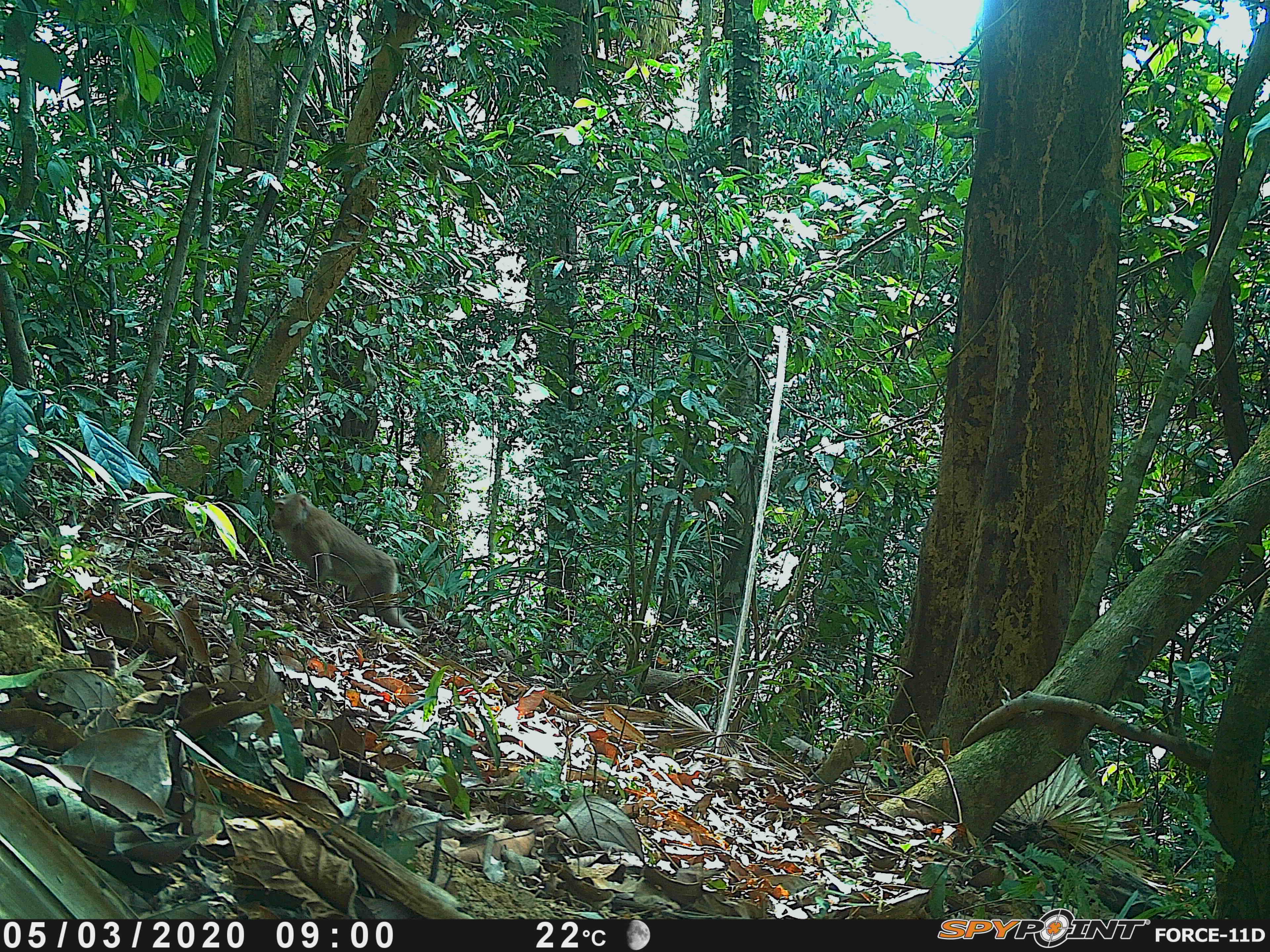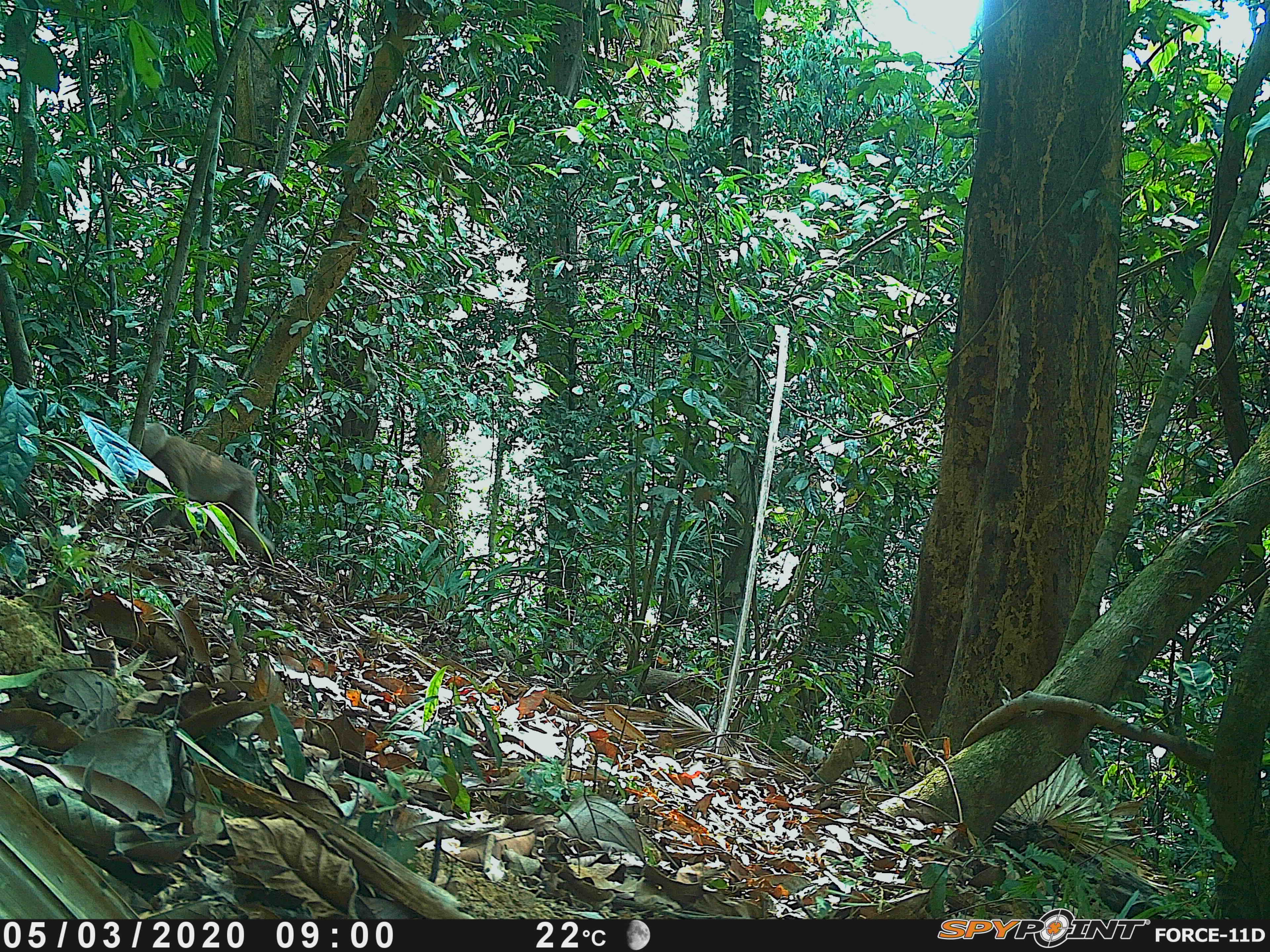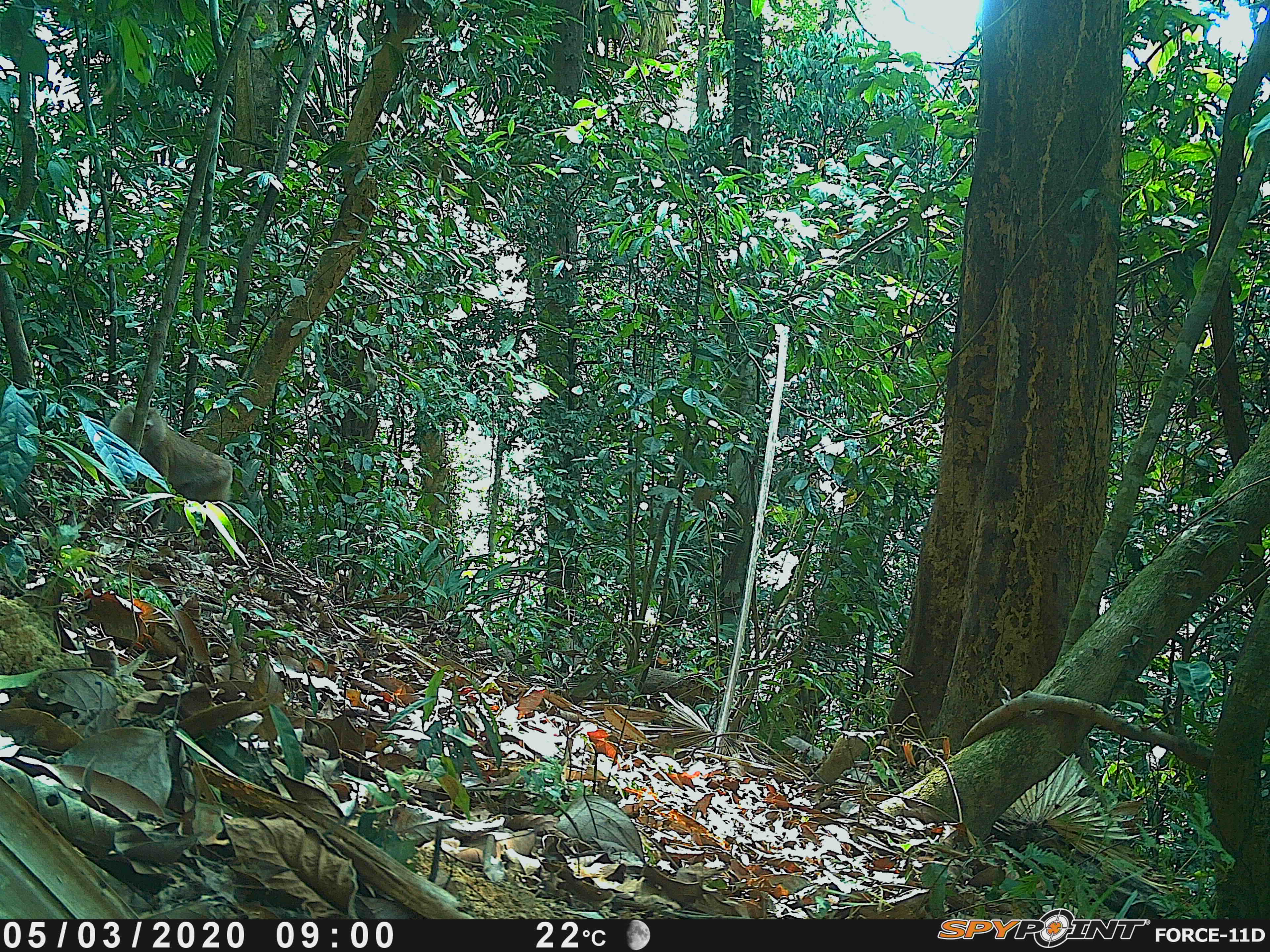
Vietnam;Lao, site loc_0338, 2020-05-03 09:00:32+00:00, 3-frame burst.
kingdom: Animalia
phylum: Chordata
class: Mammalia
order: Primates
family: Cercopithecidae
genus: Macaca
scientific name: Macaca nemestrina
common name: pig-tailed macaque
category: pig tailed macaque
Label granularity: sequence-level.